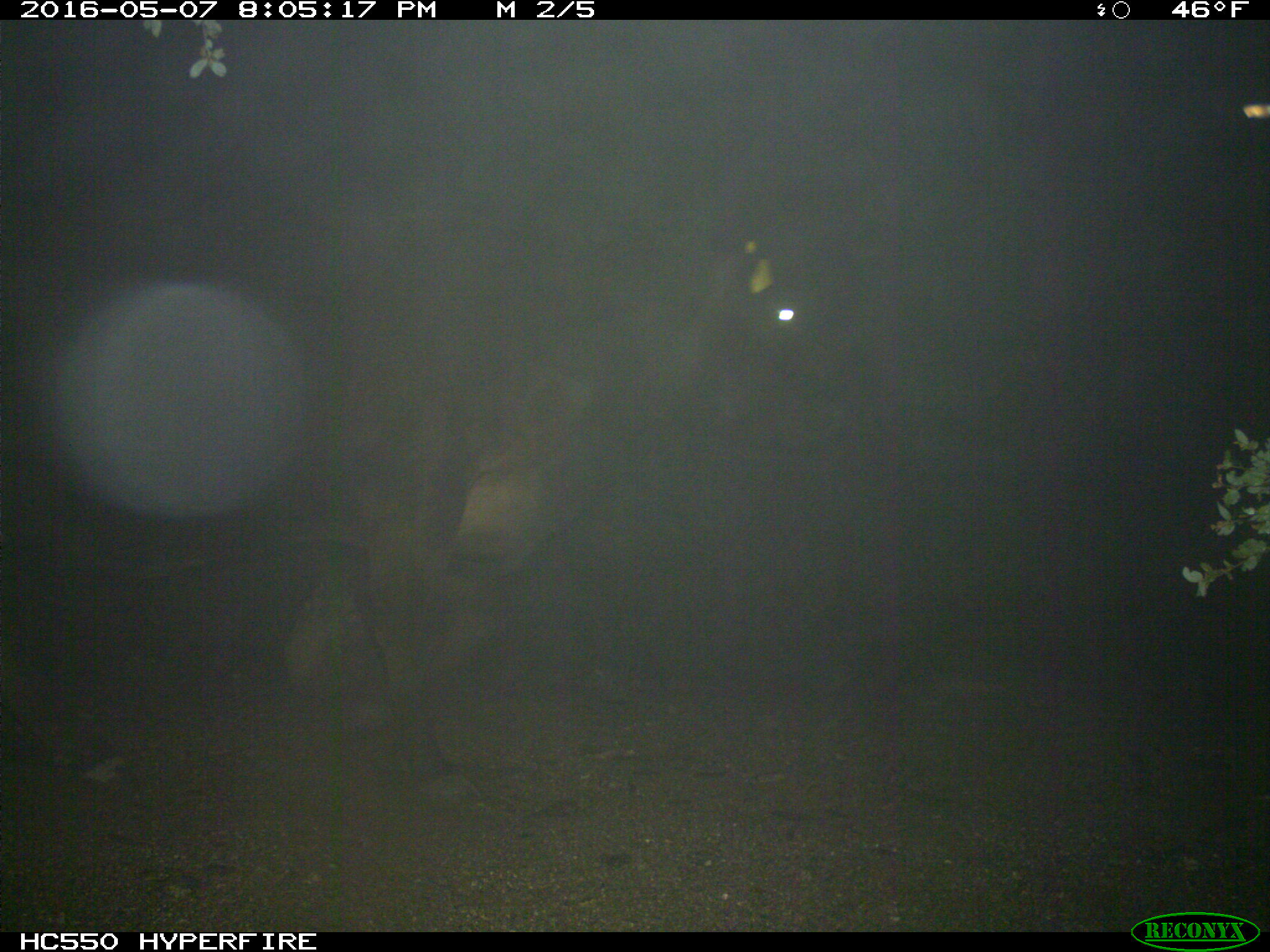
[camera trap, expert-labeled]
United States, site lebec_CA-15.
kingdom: Animalia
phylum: Chordata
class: Mammalia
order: Artiodactyla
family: Bovidae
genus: Bos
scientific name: Bos taurus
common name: domestic cow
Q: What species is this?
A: Bos taurus (domestic cow).